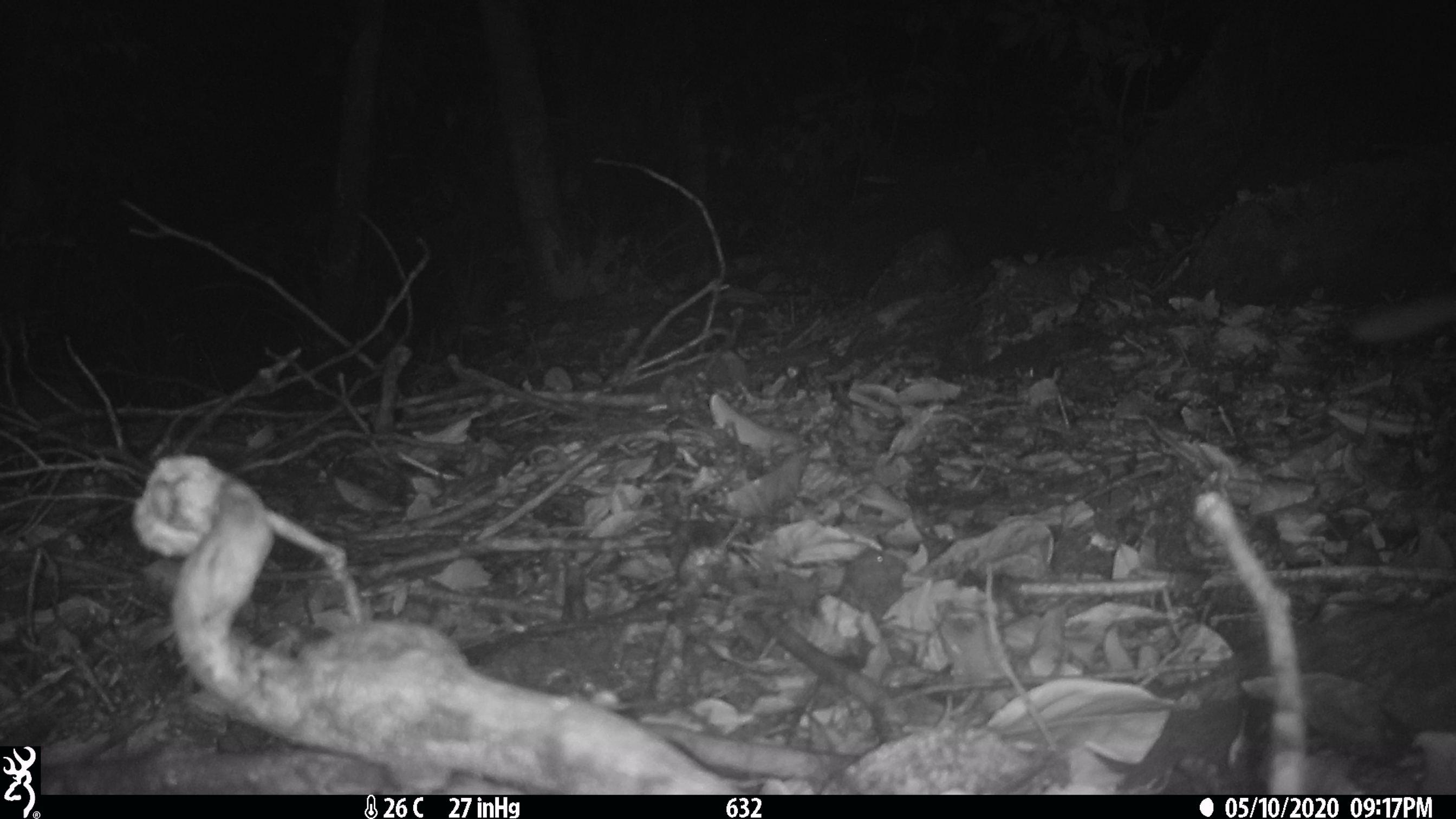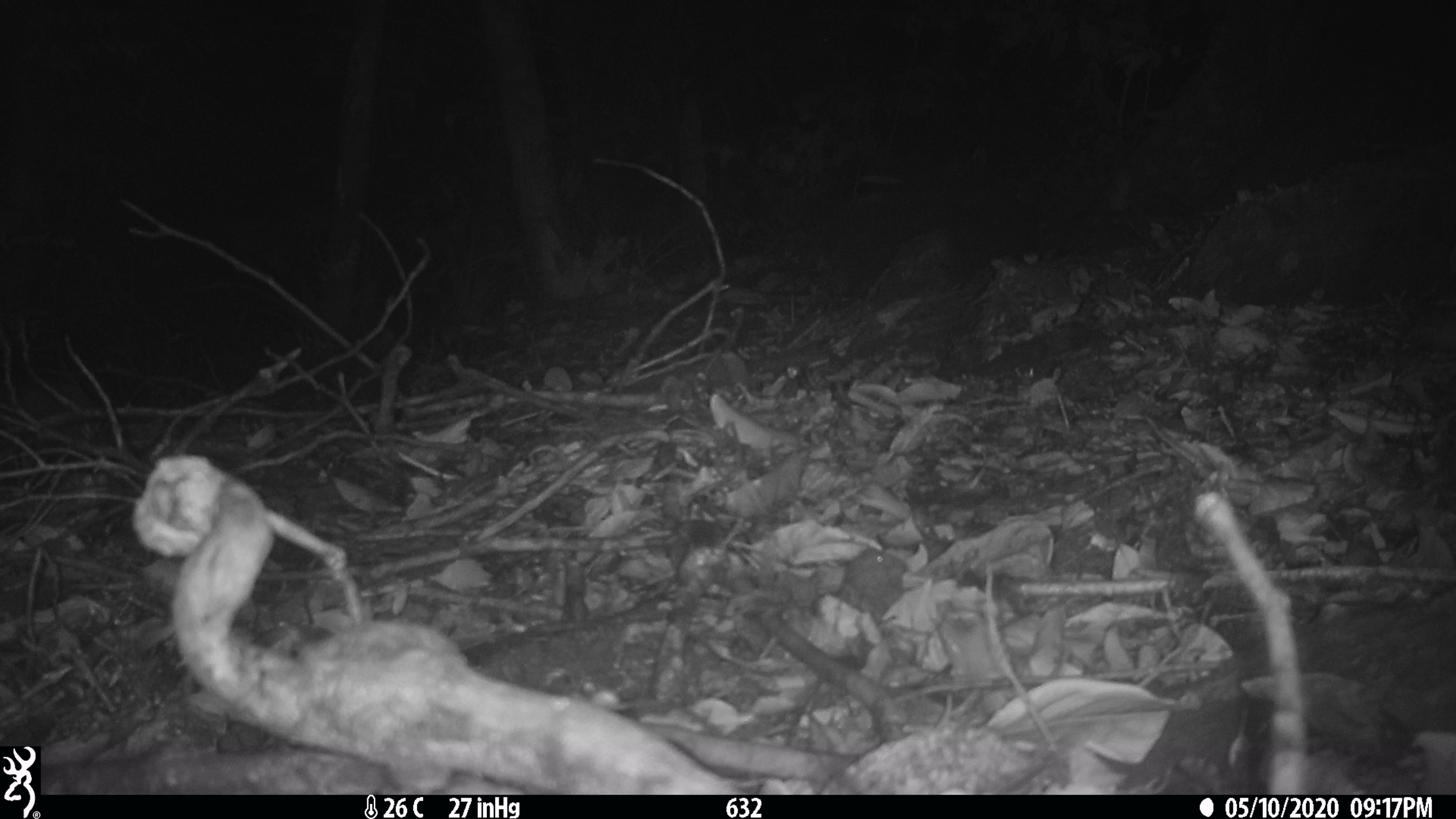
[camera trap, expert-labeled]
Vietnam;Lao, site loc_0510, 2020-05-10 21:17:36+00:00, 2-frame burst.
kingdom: Animalia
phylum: Chordata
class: Mammalia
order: Carnivora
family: Mustelidae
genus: Melogale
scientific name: Melogale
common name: ferret badger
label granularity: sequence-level